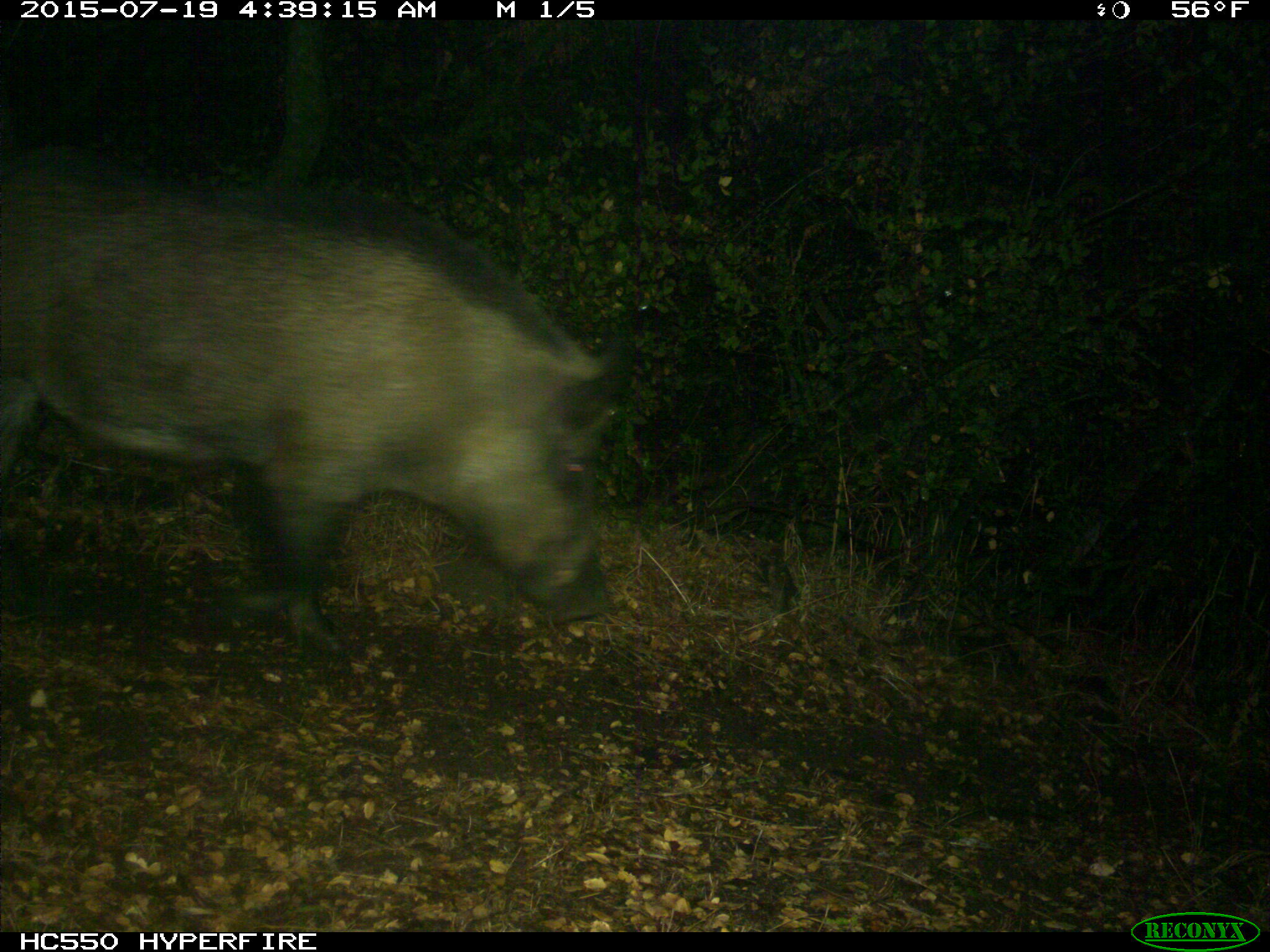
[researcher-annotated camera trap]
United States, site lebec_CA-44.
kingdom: Animalia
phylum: Chordata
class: Mammalia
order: Artiodactyla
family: Suidae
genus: Sus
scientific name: Sus scrofa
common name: wild boar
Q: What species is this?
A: Sus scrofa (wild boar).